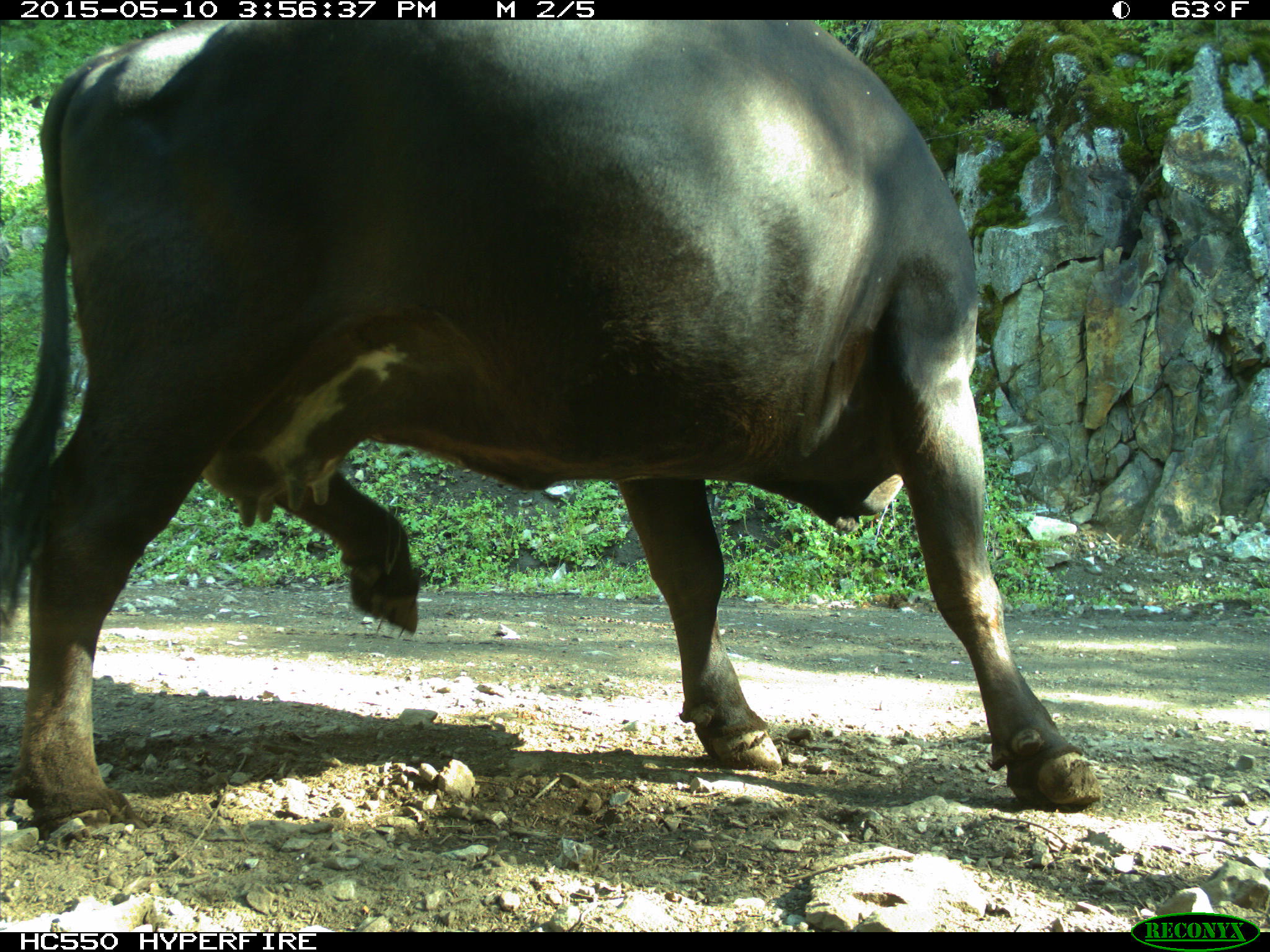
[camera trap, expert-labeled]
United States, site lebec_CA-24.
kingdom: Animalia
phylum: Chordata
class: Mammalia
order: Artiodactyla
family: Bovidae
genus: Bos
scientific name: Bos taurus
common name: domestic cow